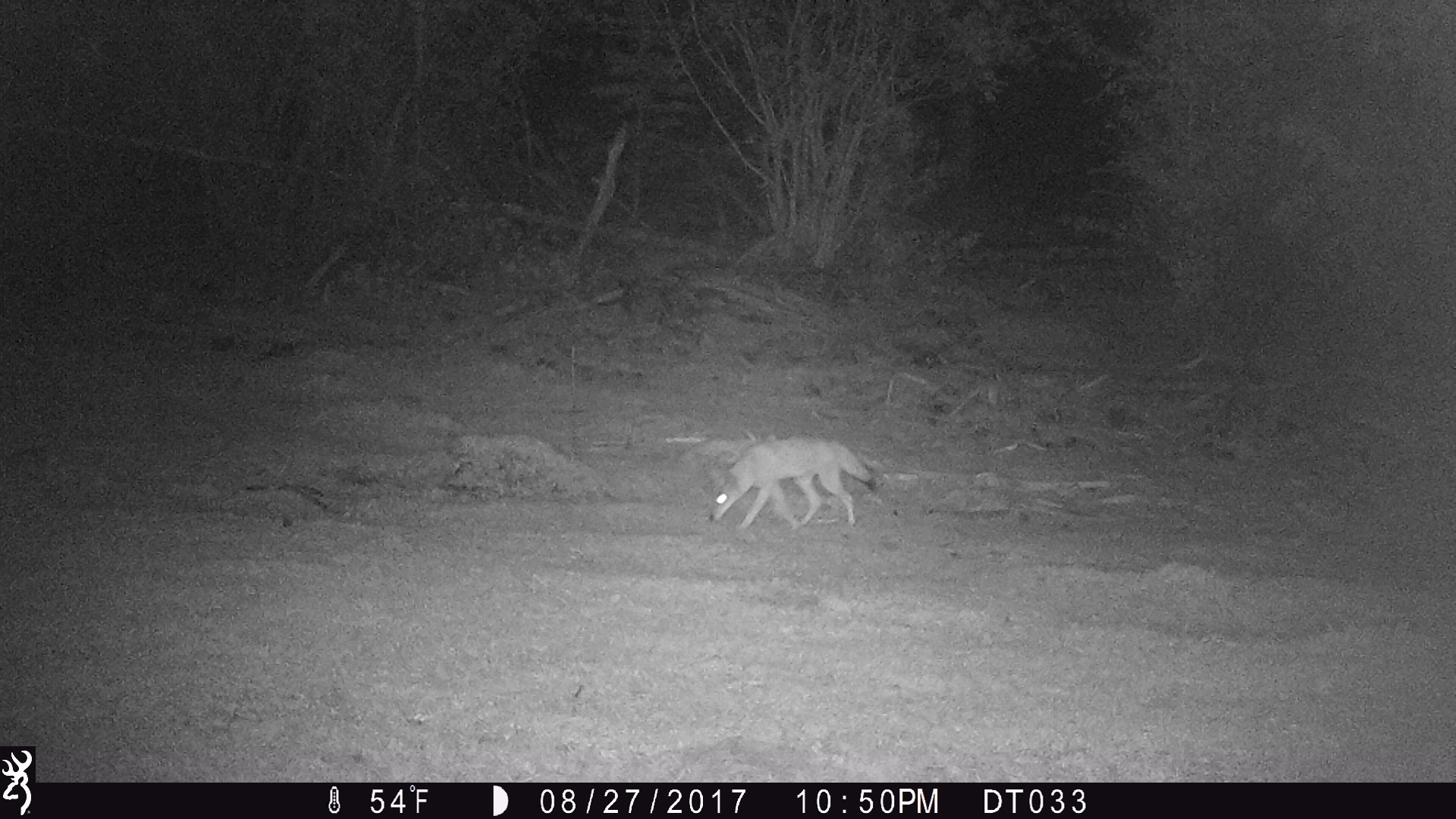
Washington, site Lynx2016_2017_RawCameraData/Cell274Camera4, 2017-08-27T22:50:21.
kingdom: Animalia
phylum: Chordata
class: Mammalia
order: Carnivora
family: Canidae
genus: Canis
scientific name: Canis latrans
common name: coyote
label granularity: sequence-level